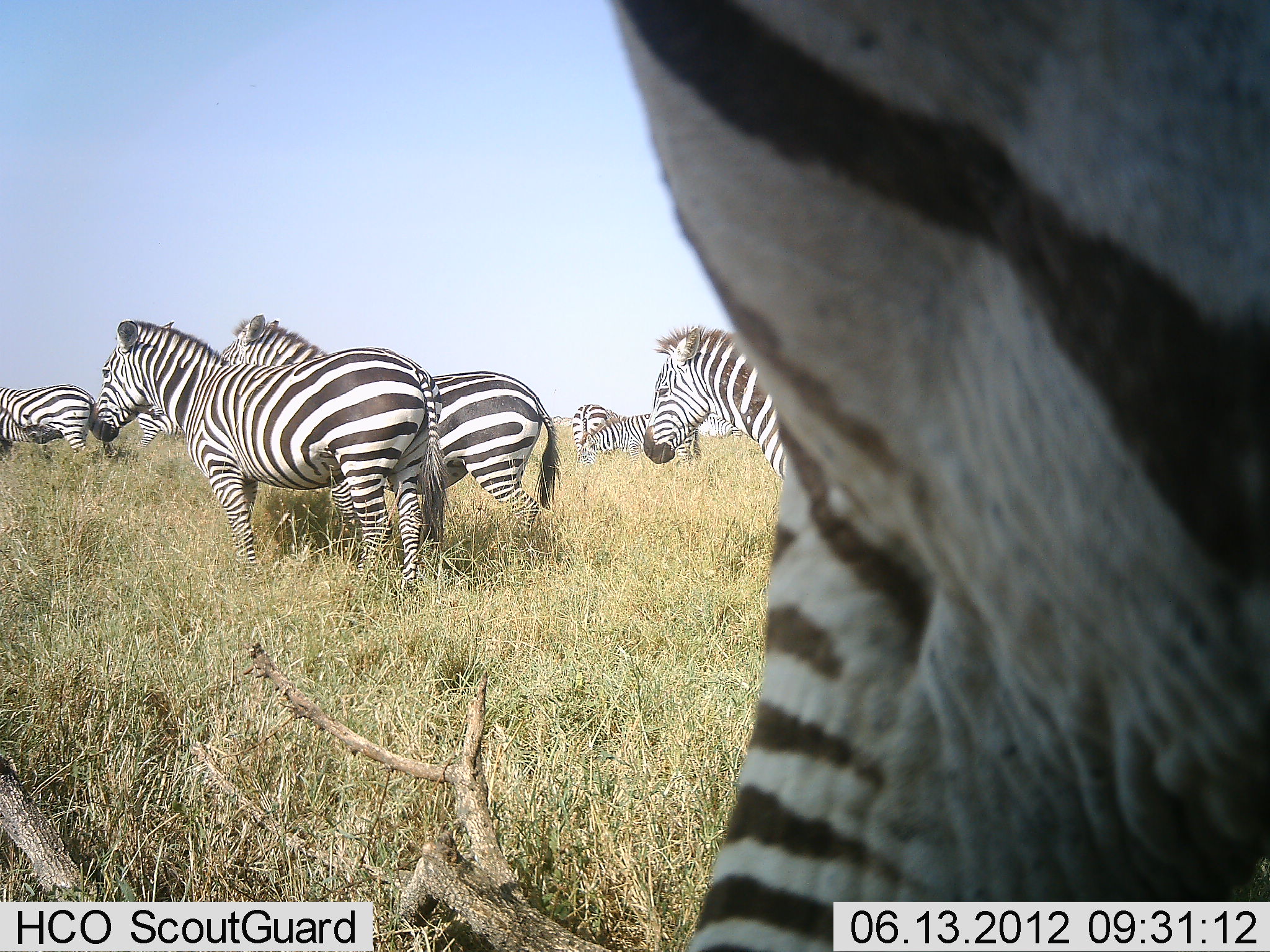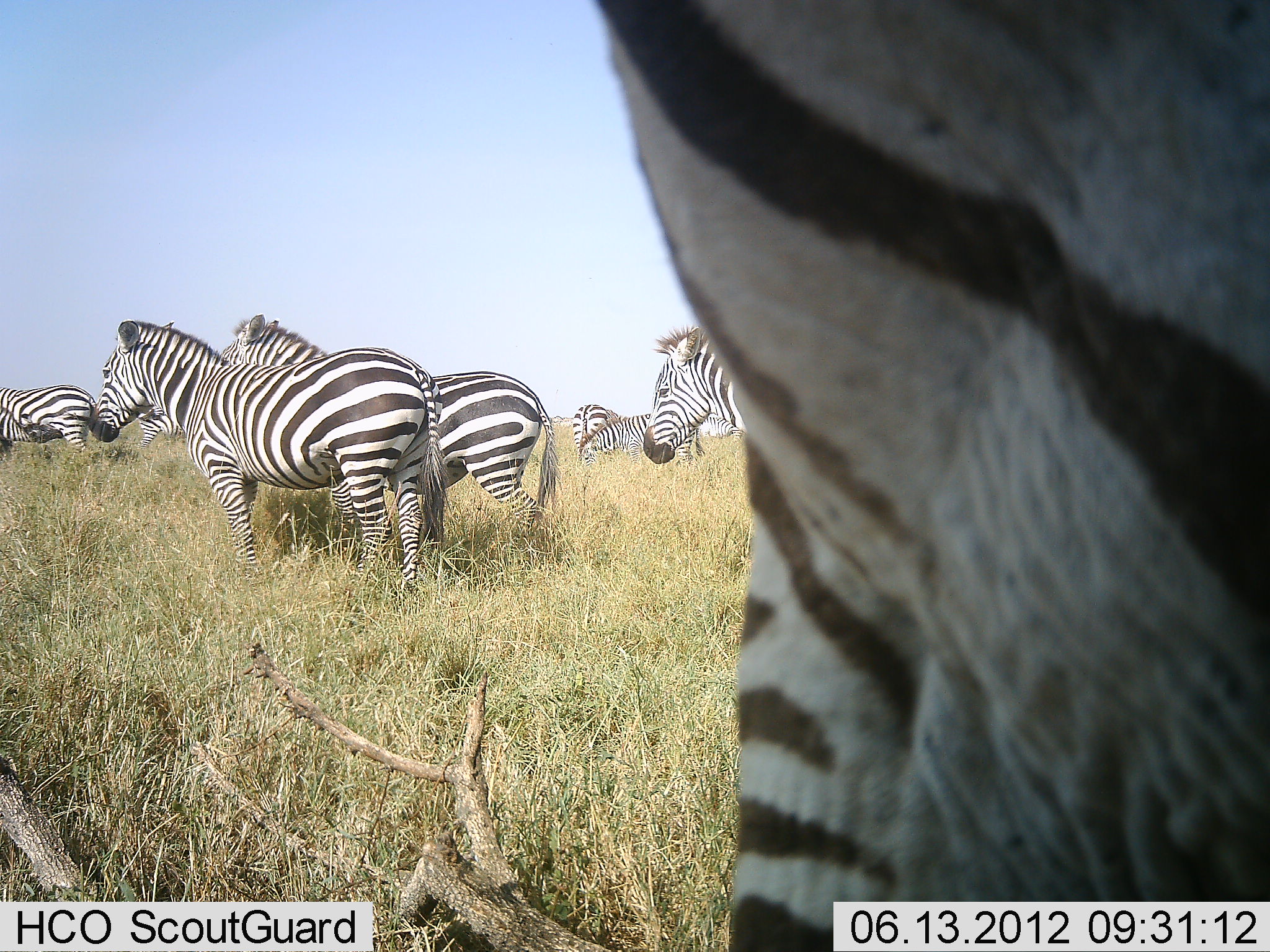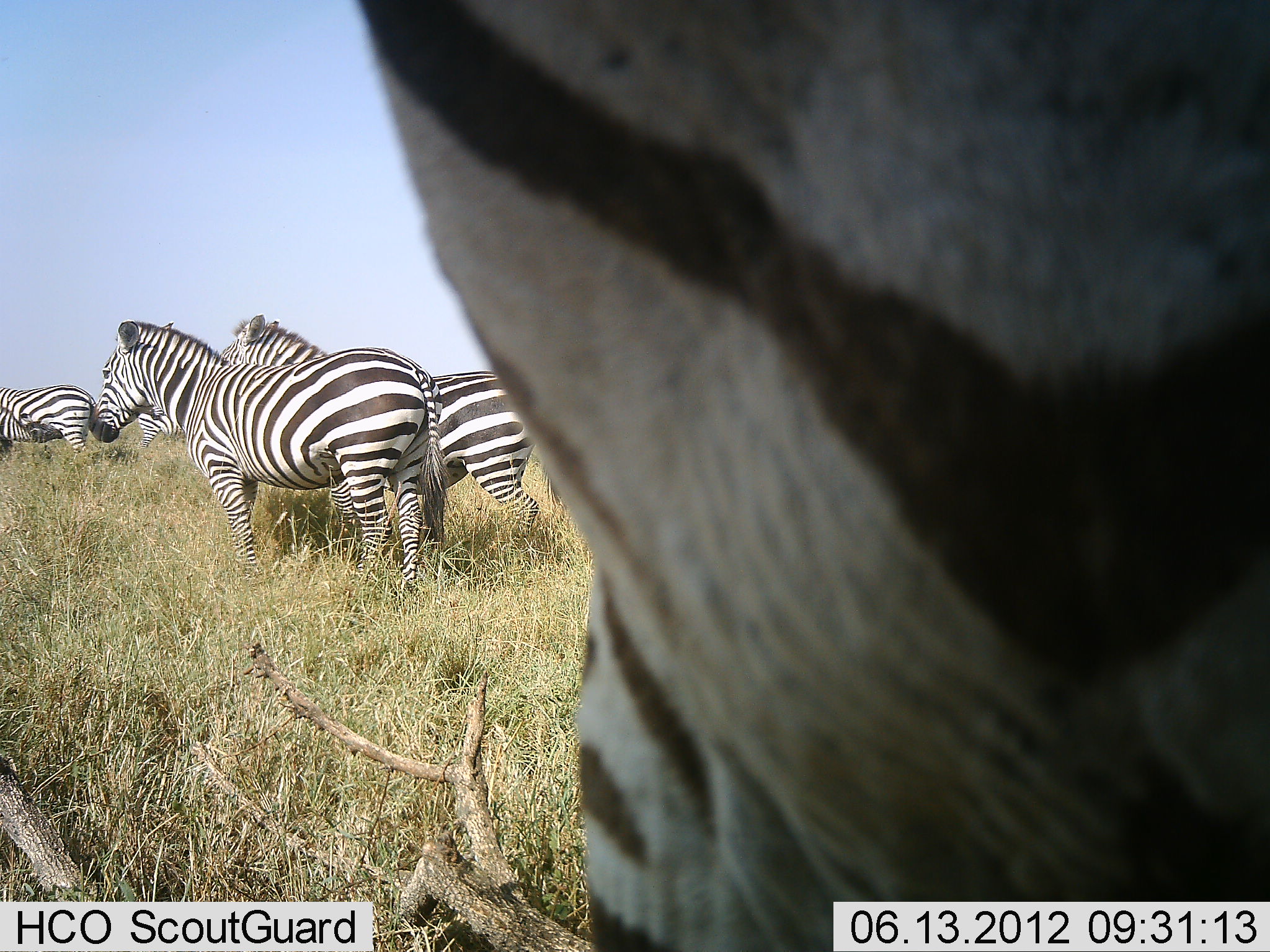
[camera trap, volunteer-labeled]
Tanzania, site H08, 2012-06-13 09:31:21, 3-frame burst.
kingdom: Animalia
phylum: Chordata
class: Mammalia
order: Perissodactyla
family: Equidae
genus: Equus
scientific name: Equus quagga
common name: plains zebra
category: zebra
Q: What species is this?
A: Zebra (plains zebra) (Equus quagga).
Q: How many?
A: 8.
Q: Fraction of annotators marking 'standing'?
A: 90%.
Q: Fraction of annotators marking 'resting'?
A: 0%.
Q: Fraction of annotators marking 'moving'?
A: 20%.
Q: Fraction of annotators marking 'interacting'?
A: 20%.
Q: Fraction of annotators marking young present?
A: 0%.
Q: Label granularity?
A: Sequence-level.